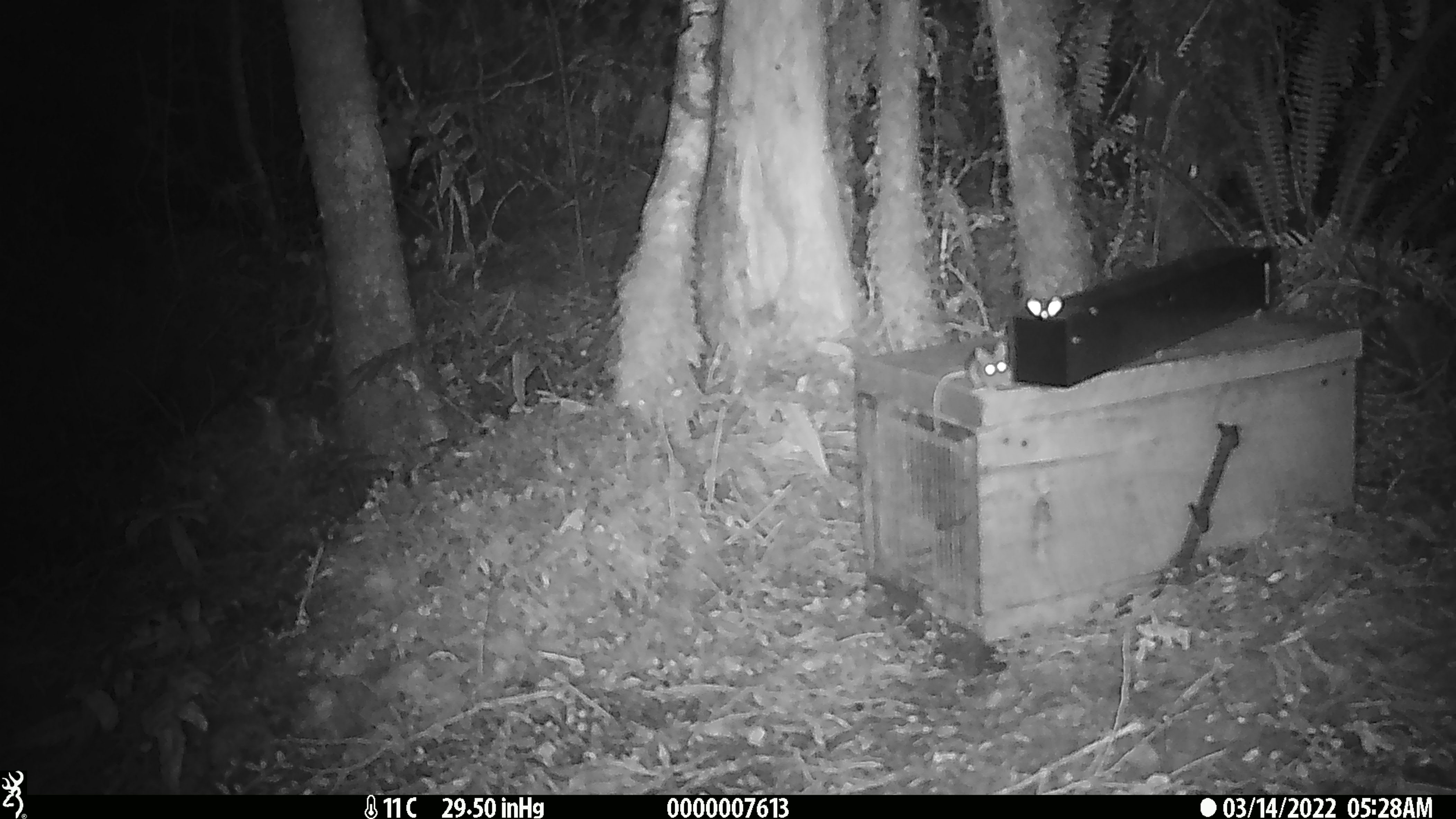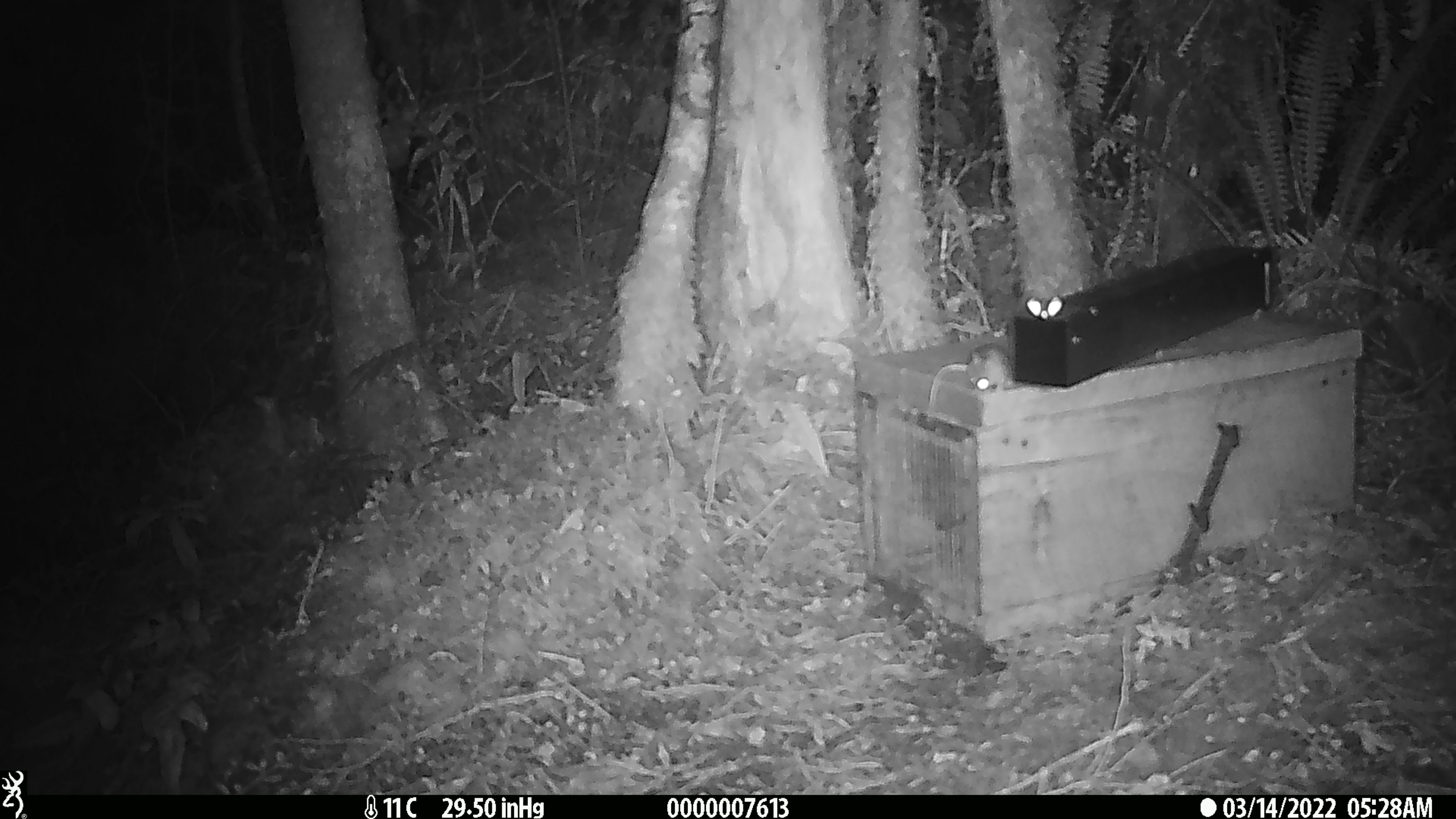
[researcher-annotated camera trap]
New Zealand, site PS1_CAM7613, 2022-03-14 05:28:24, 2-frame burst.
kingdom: Animalia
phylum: Chordata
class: Mammalia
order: Rodentia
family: Muridae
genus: Mus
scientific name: Mus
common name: mouse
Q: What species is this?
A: Mouse (Mus).